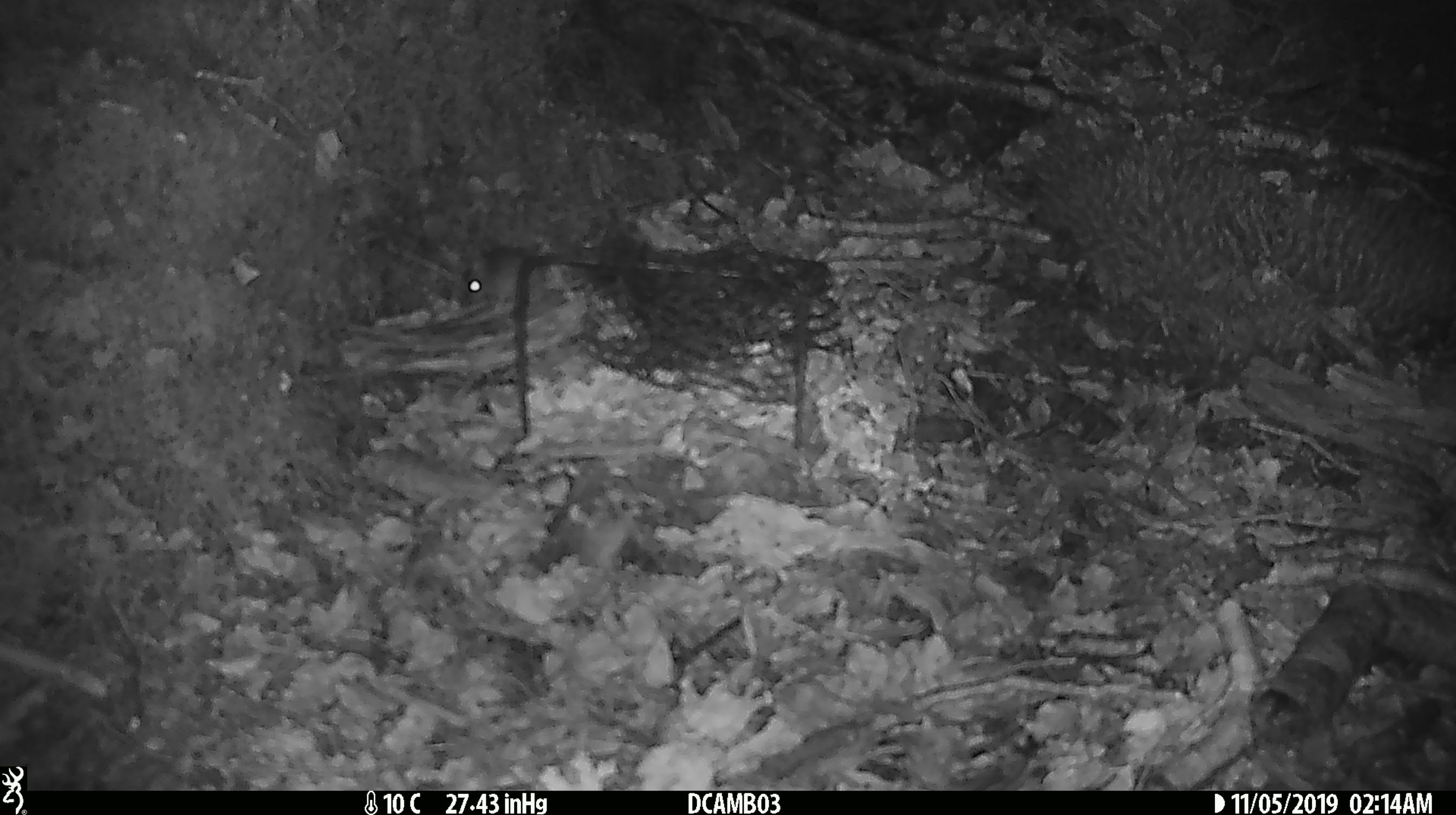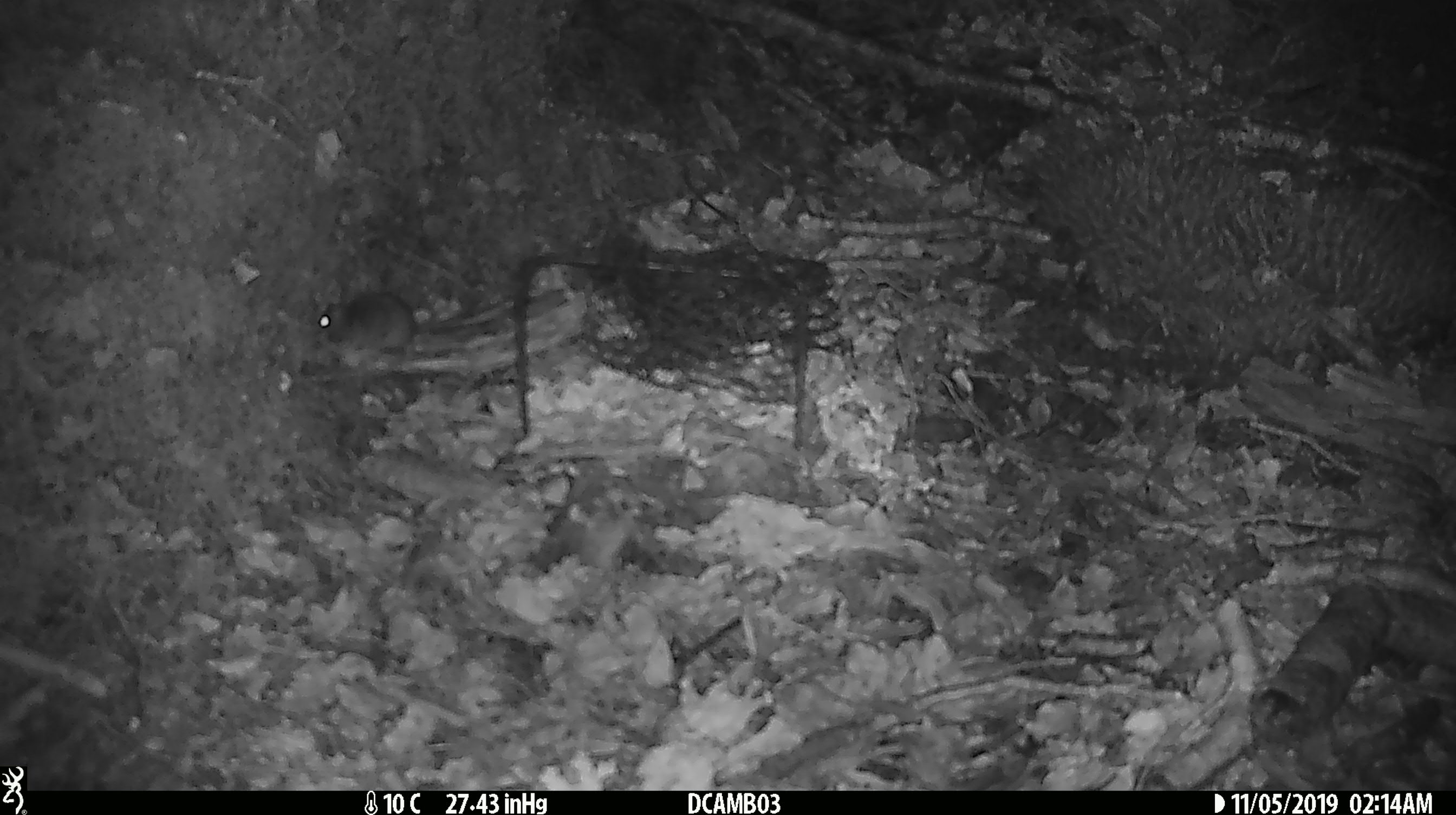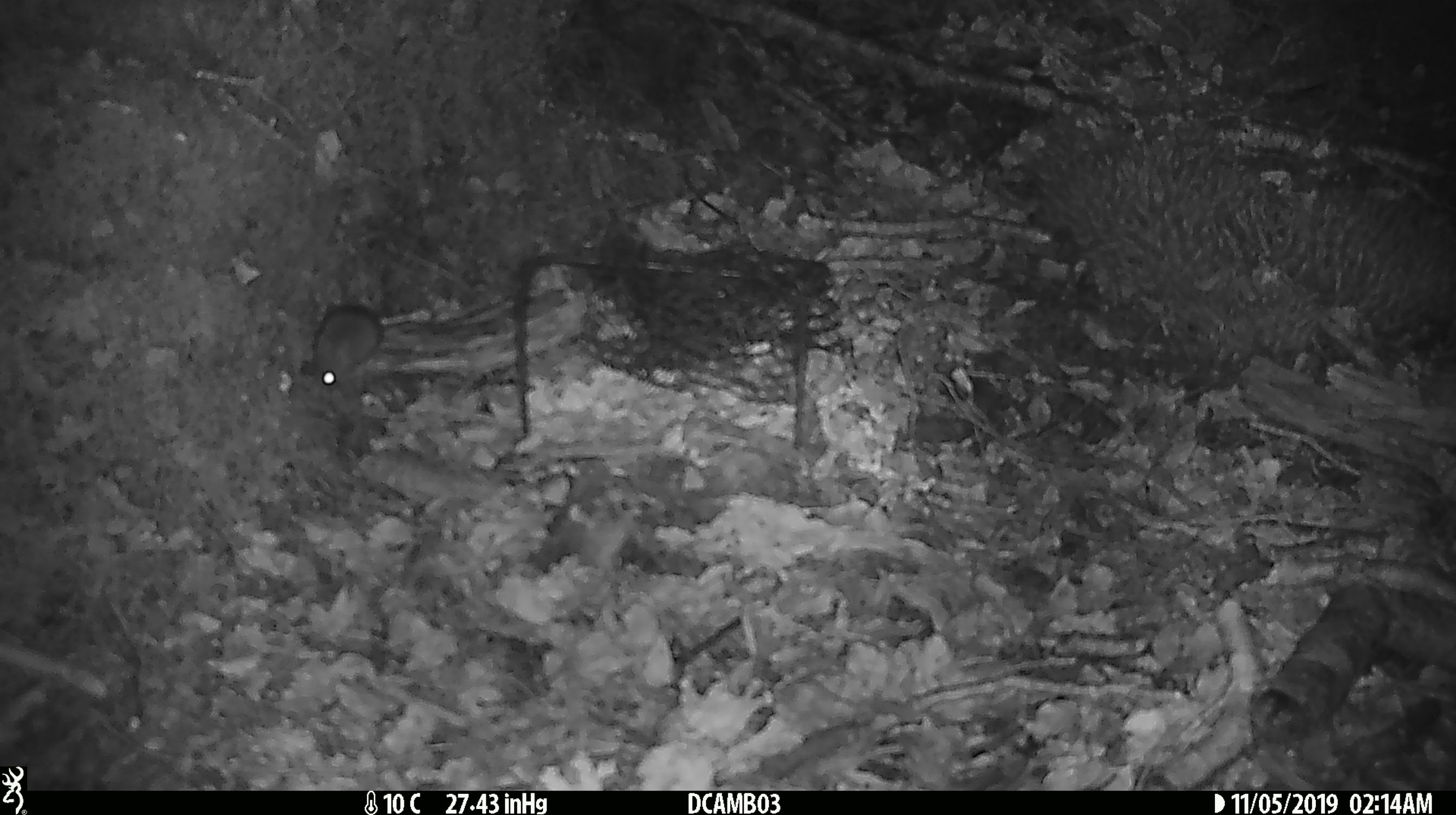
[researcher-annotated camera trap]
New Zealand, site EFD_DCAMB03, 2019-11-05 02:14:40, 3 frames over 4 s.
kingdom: Animalia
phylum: Chordata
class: Mammalia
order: Rodentia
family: Muridae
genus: Mus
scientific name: Mus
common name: mouse